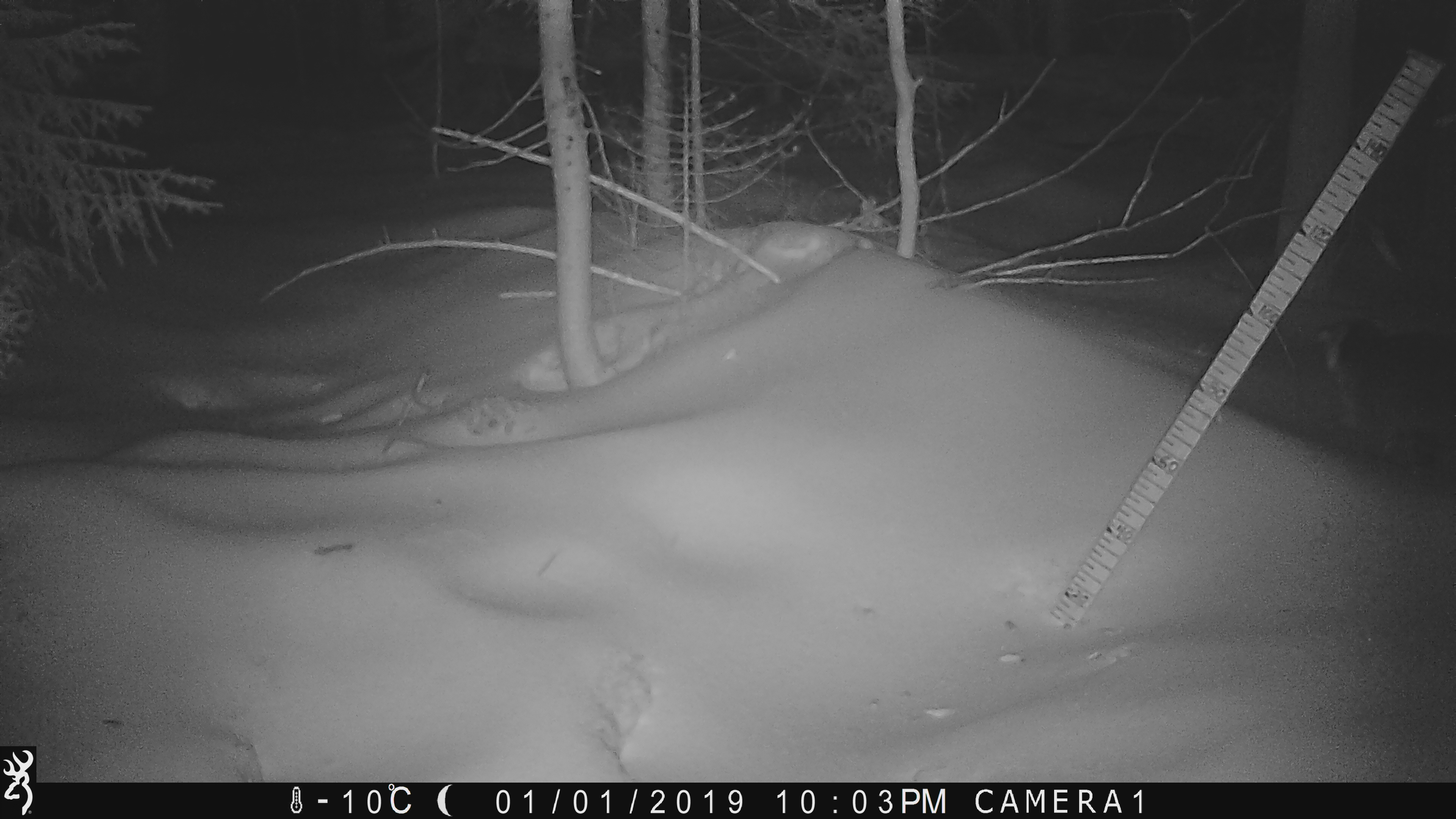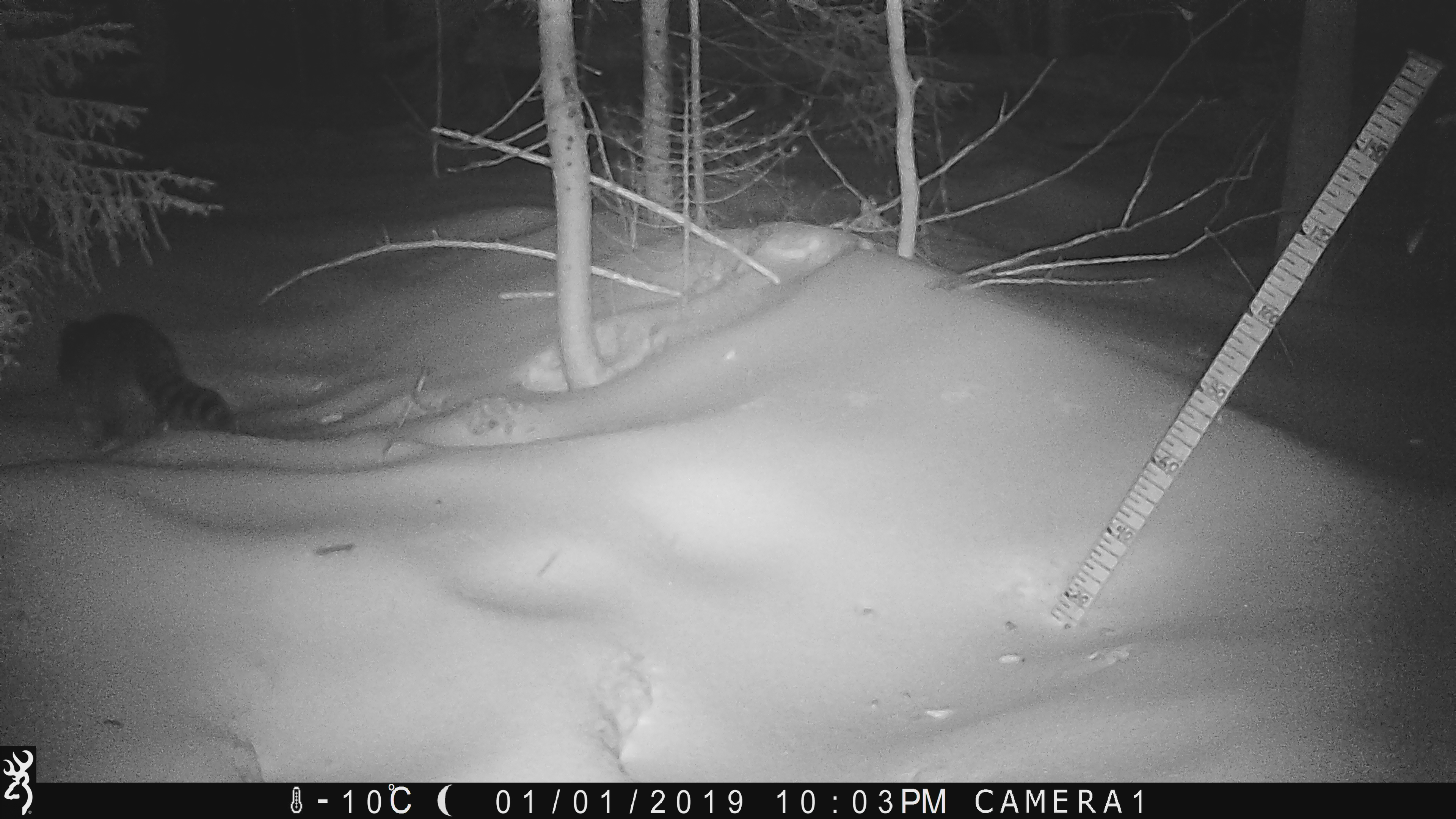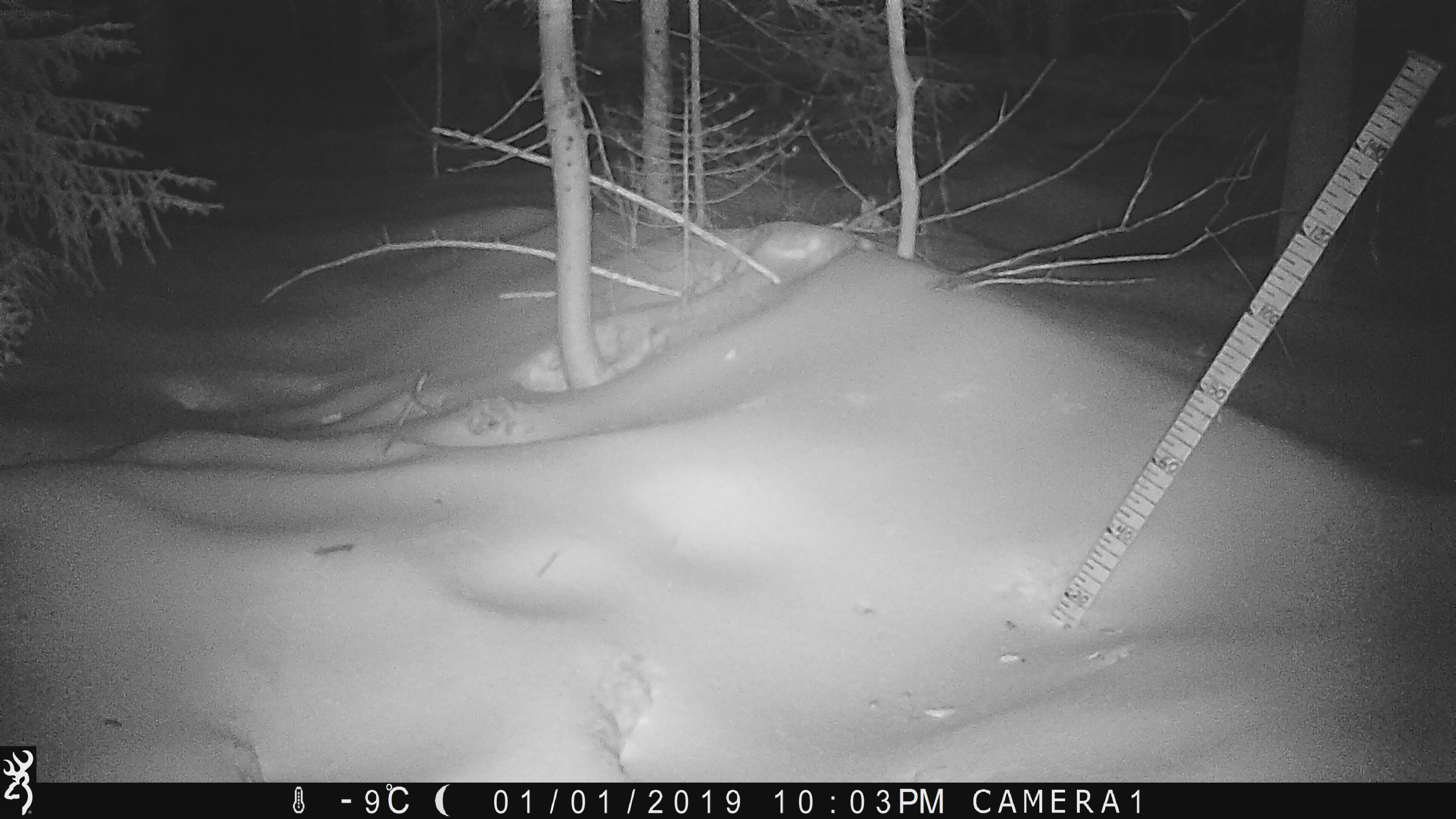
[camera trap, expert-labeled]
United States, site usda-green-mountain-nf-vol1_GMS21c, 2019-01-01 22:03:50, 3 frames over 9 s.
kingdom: Animalia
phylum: Chordata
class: Mammalia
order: Carnivora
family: Procyonidae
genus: Procyon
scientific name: Procyon lotor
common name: raccoon